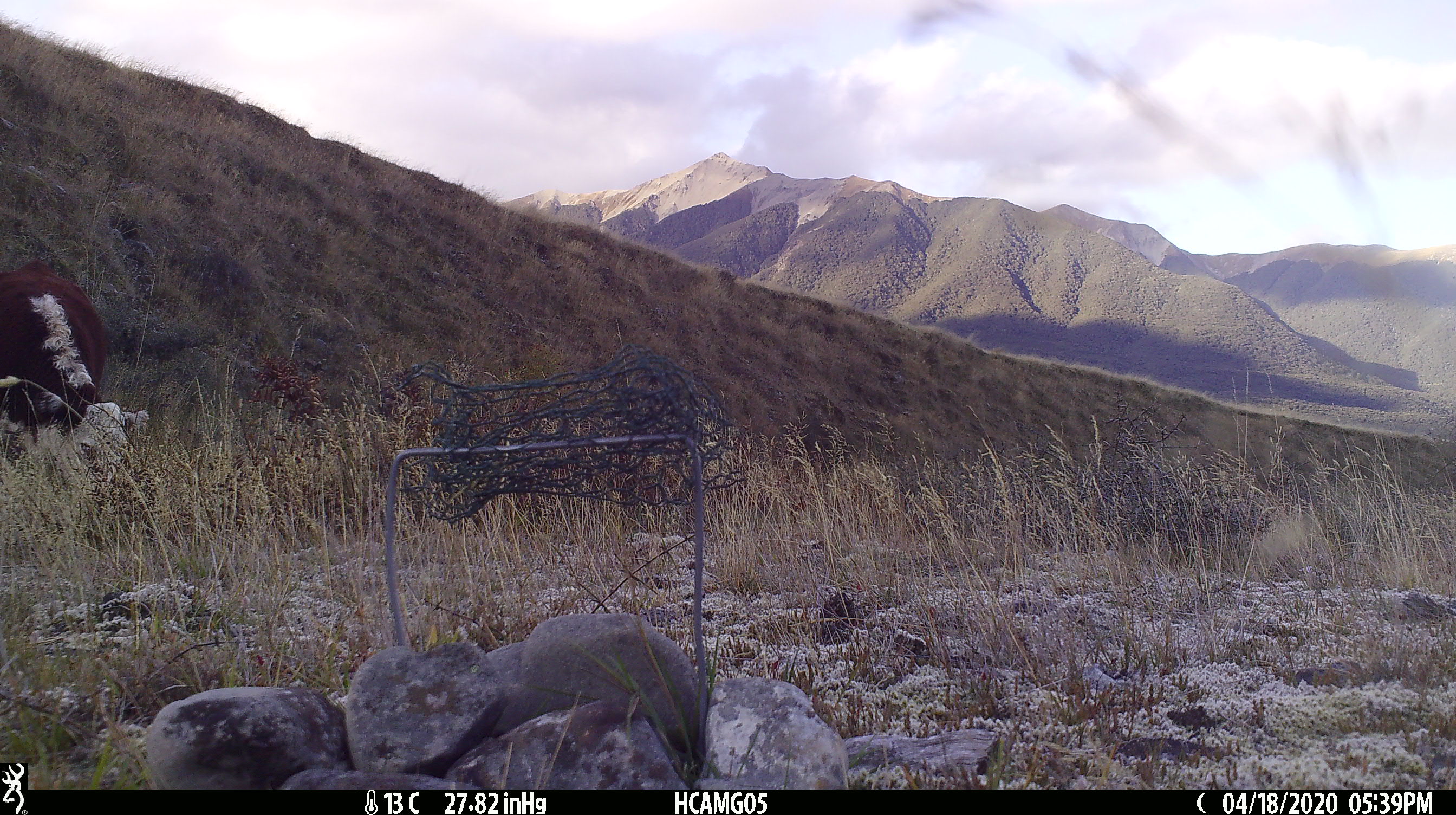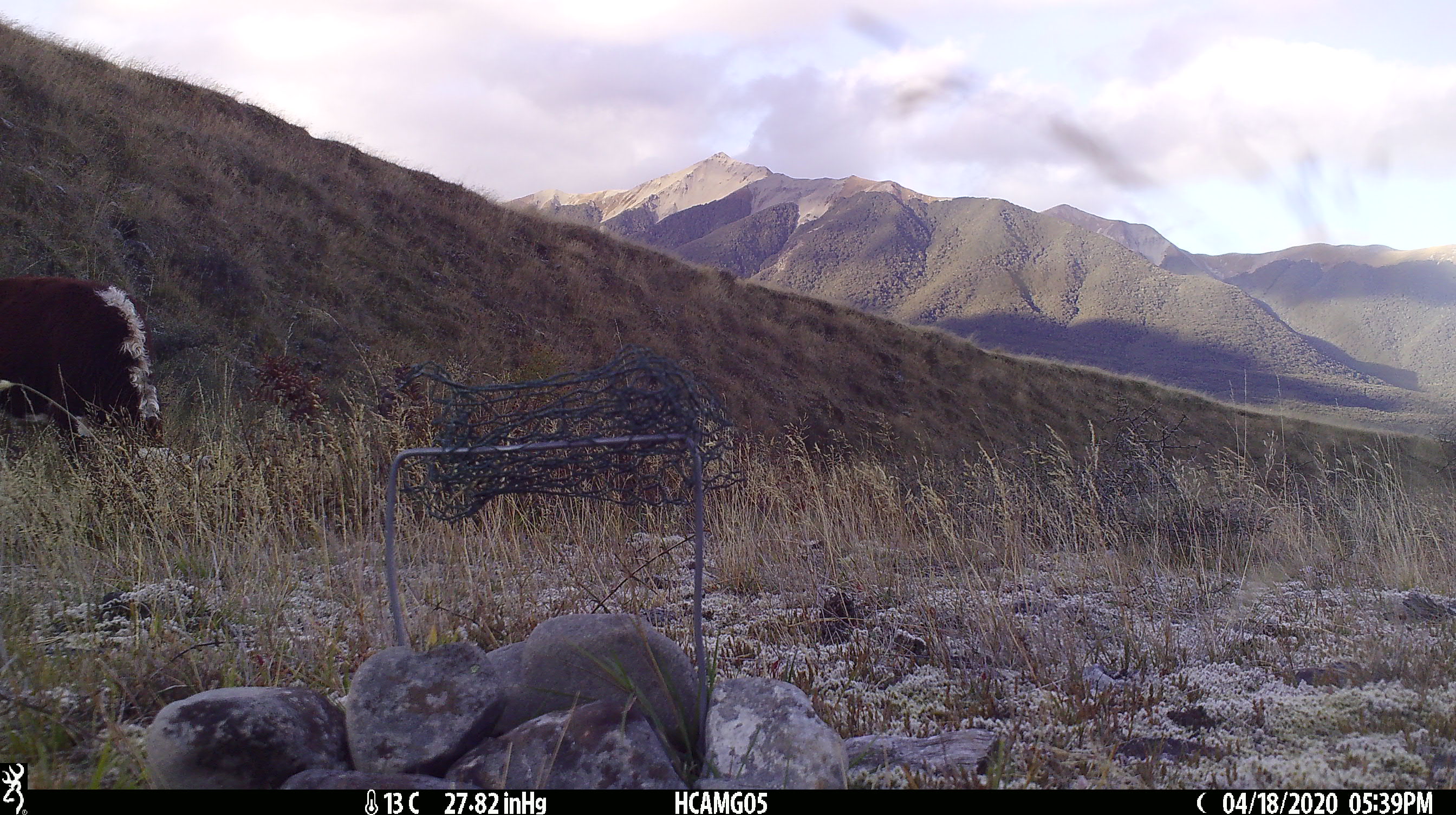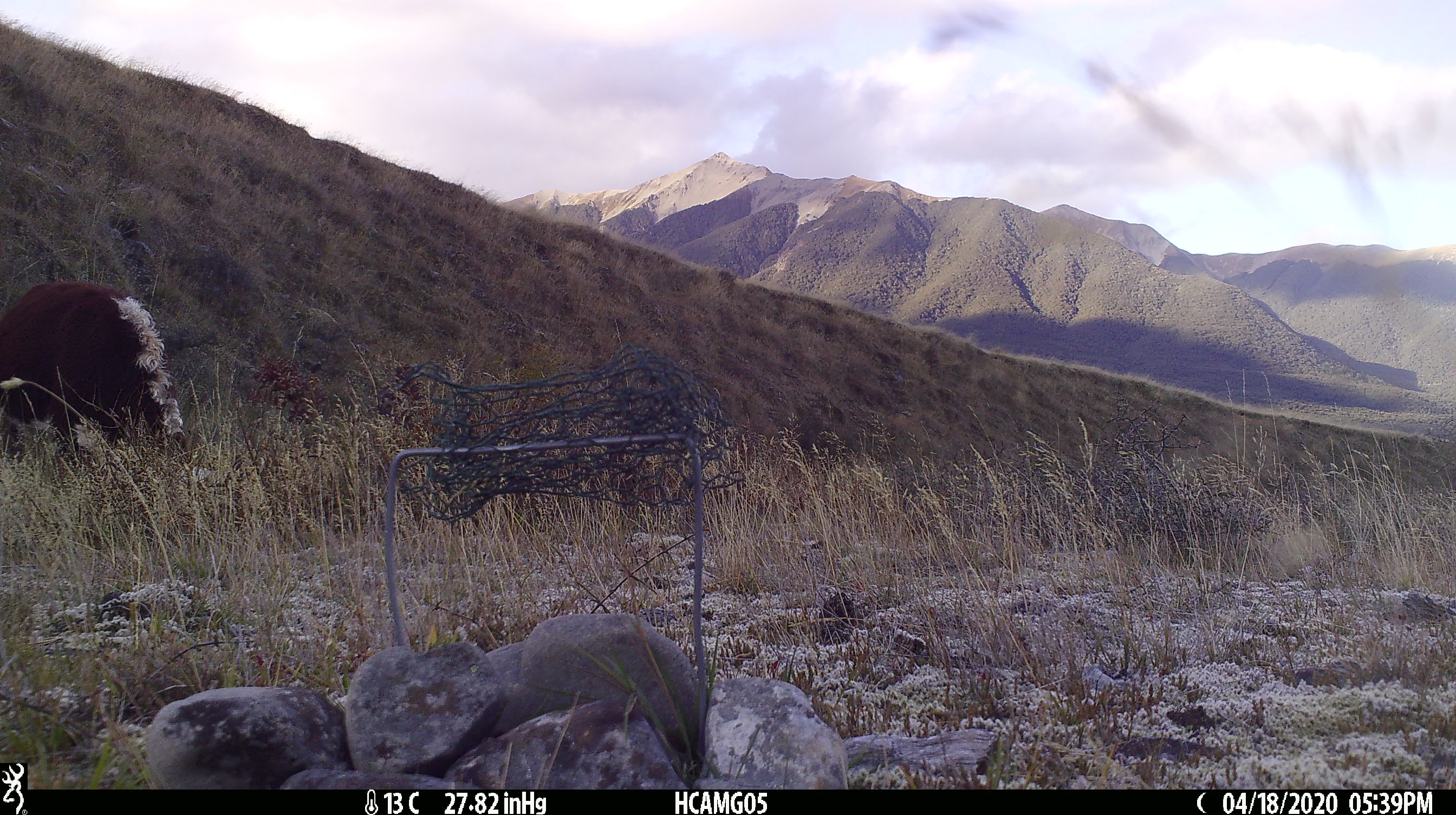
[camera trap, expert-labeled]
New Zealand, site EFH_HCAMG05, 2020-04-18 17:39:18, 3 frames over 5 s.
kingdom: Animalia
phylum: Chordata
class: Mammalia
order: Artiodactyla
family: Bovidae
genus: Bos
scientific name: Bos taurus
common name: domestic cow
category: cow